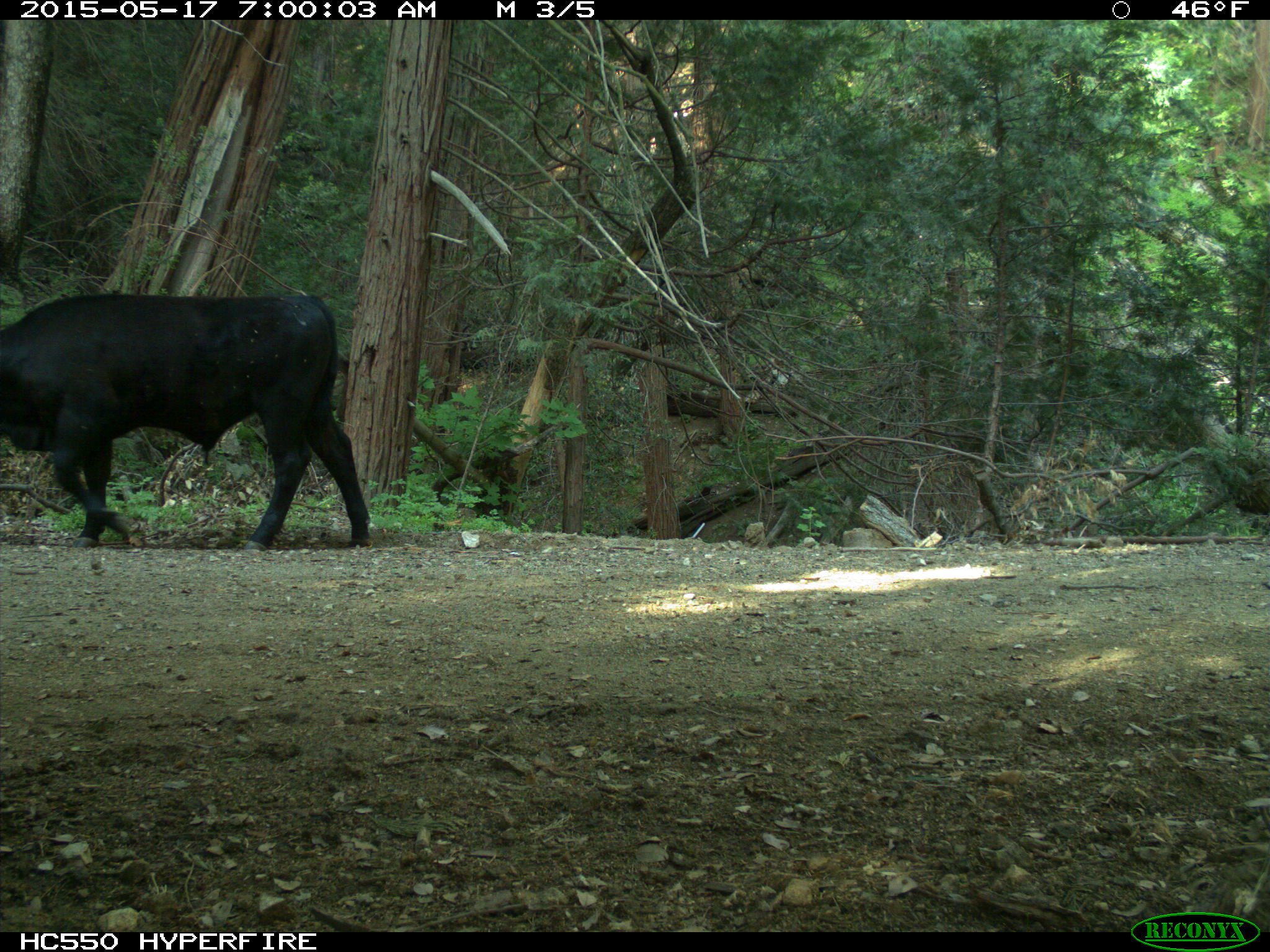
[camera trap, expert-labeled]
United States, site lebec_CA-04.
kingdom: Animalia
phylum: Chordata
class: Mammalia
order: Artiodactyla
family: Bovidae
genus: Bos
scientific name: Bos taurus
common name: domestic cow